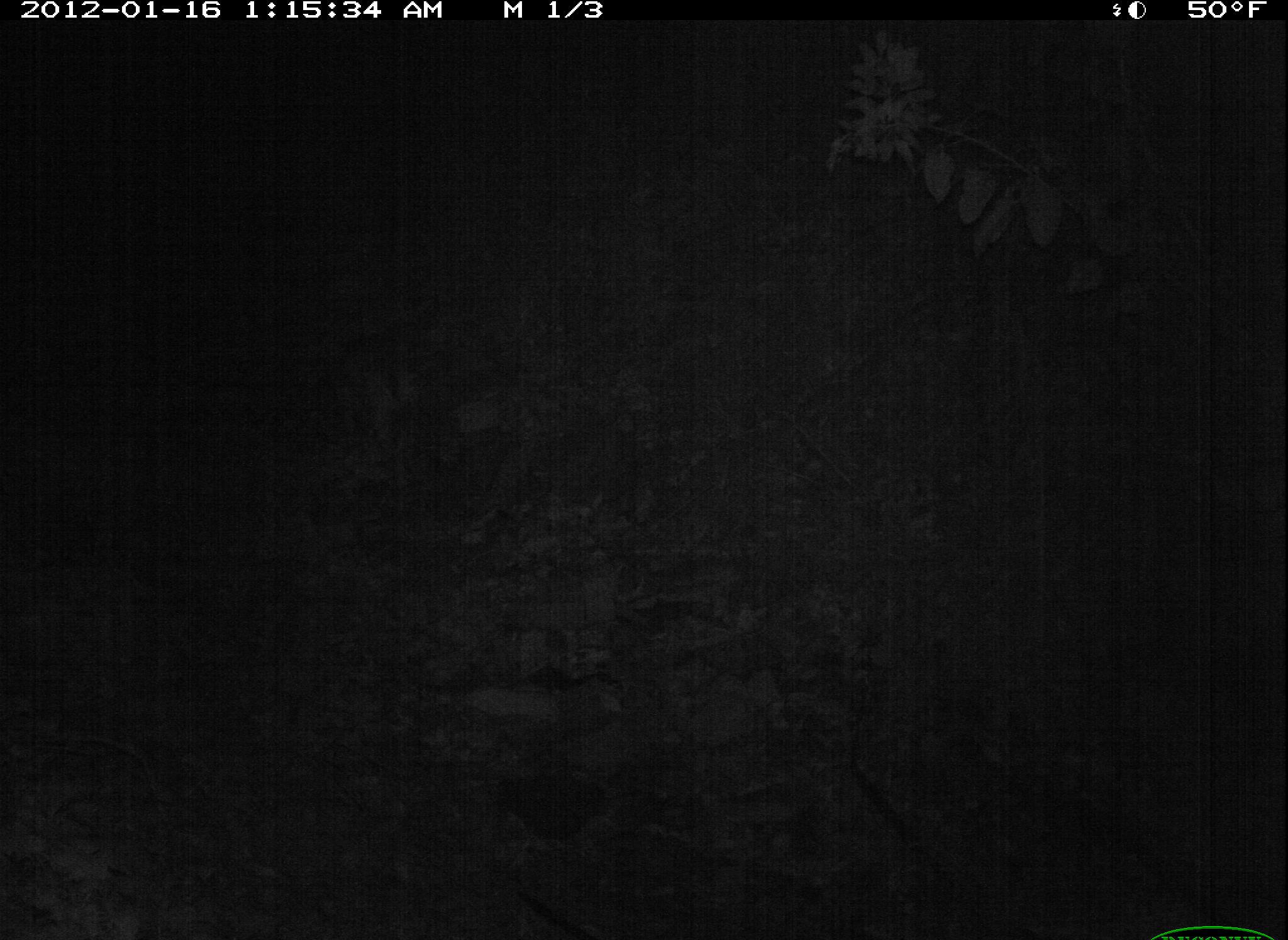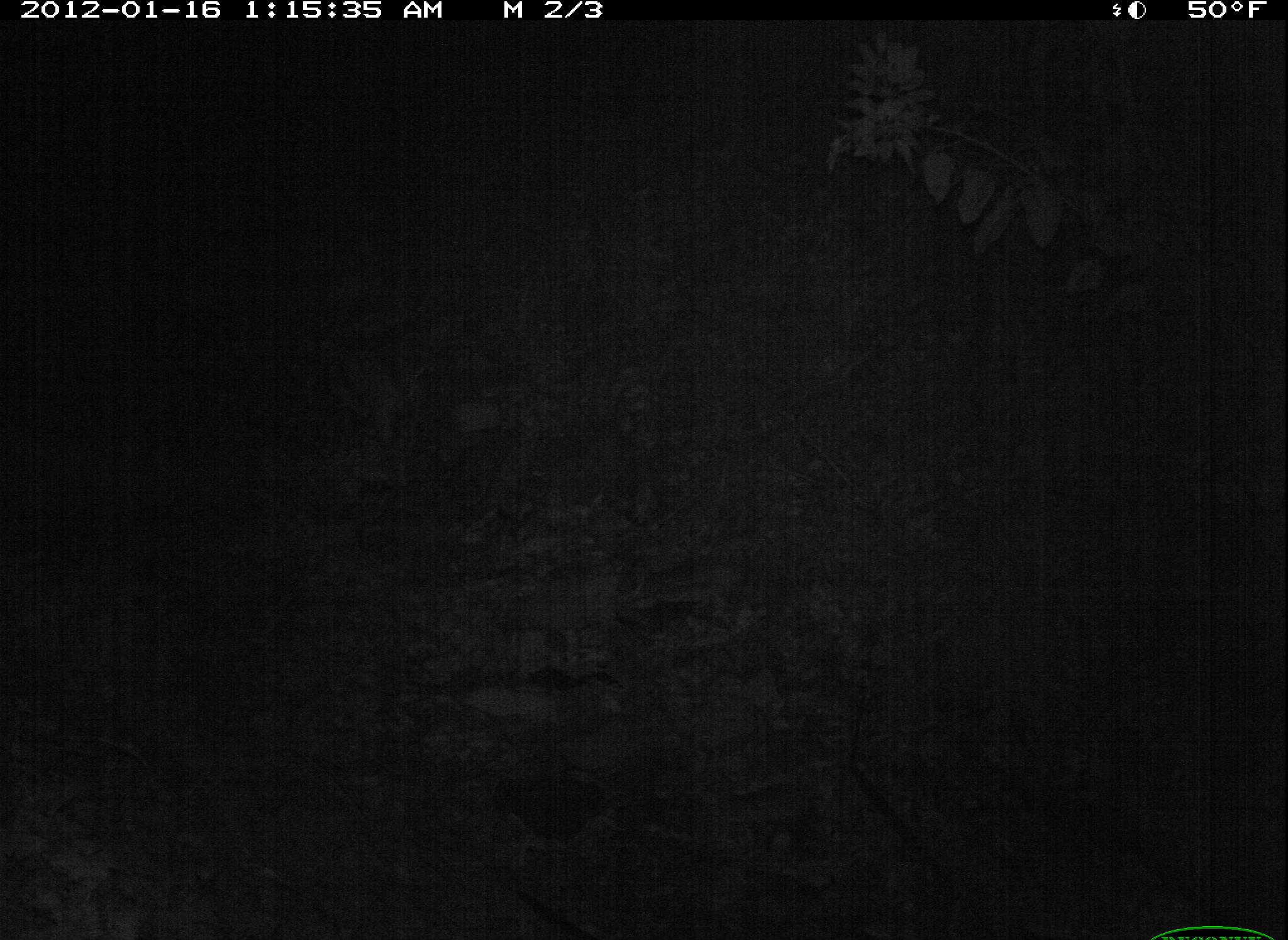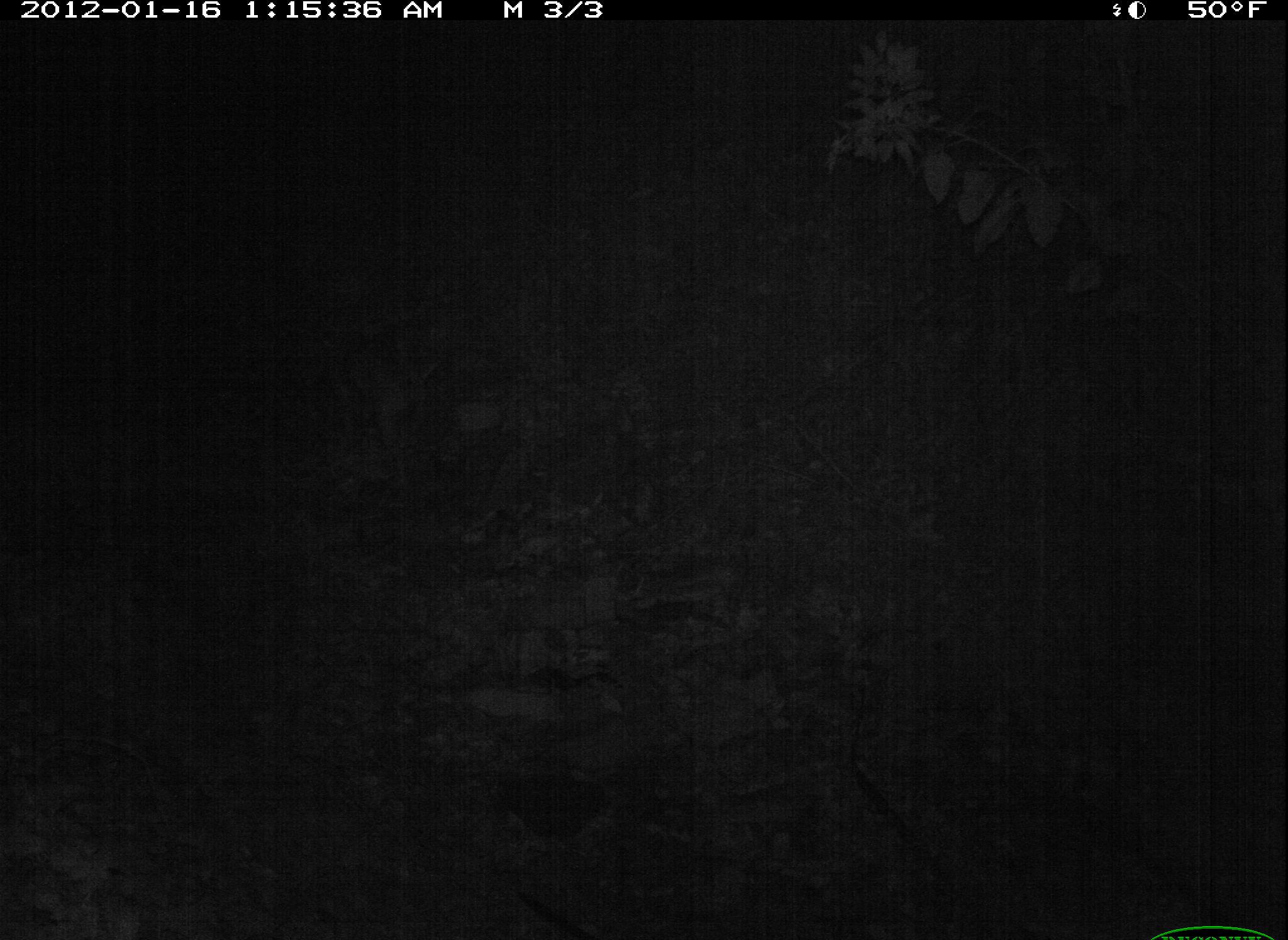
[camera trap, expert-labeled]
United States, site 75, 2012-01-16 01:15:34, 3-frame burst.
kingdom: Animalia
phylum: Chordata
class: Mammalia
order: Carnivora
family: Canidae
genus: Canis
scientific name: Canis familiaris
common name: domestic dog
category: dog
Dog (domestic dog) (Canis familiaris).